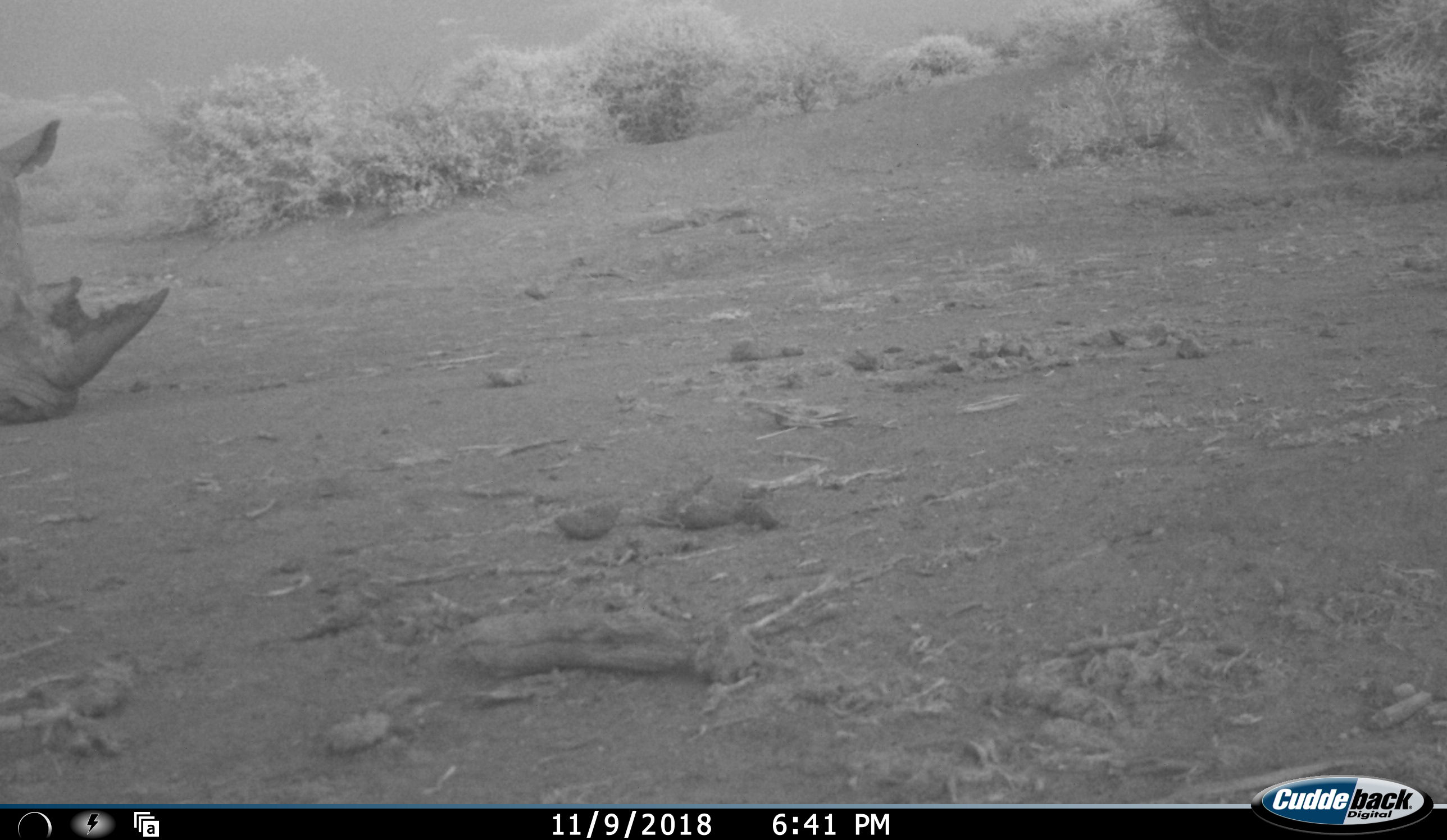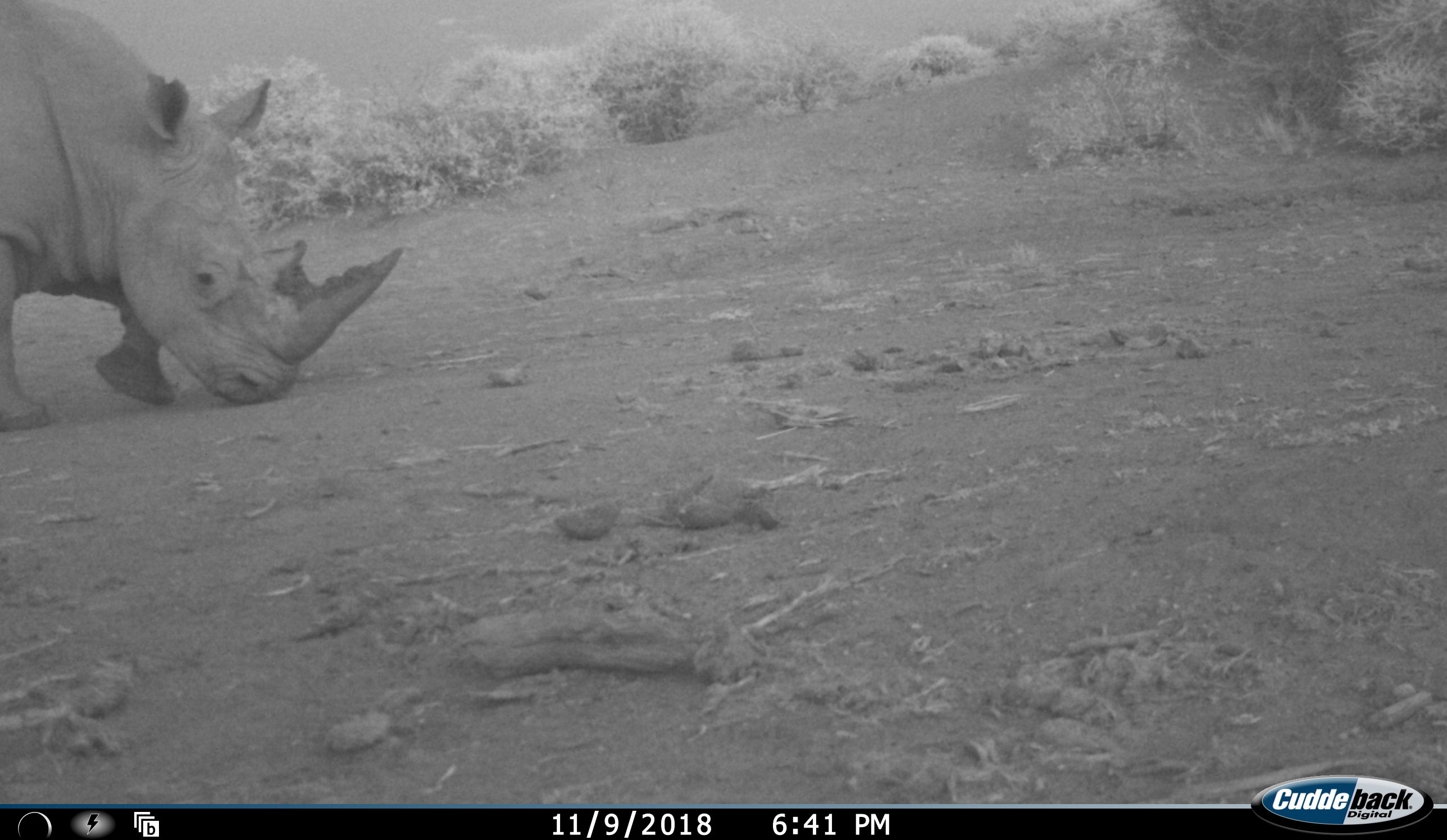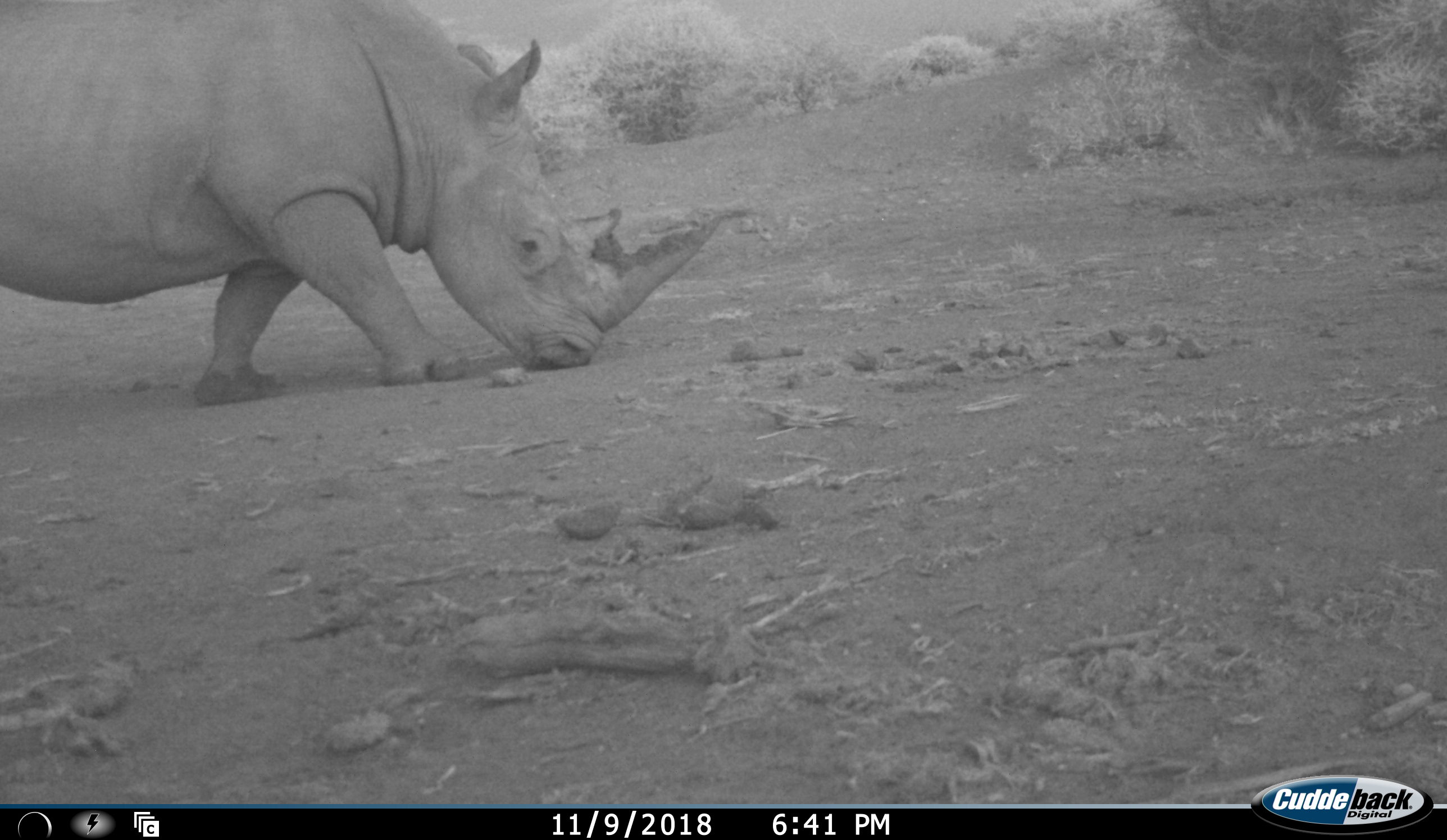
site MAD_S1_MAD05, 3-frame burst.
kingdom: Animalia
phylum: Chordata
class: Mammalia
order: Perissodactyla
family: Rhinocerotidae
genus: Ceratotherium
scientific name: Ceratotherium simum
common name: white rhinoceros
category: rhinoceroswhite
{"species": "rhinoceroswhite (white rhinoceros) (Ceratotherium simum)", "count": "1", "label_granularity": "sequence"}